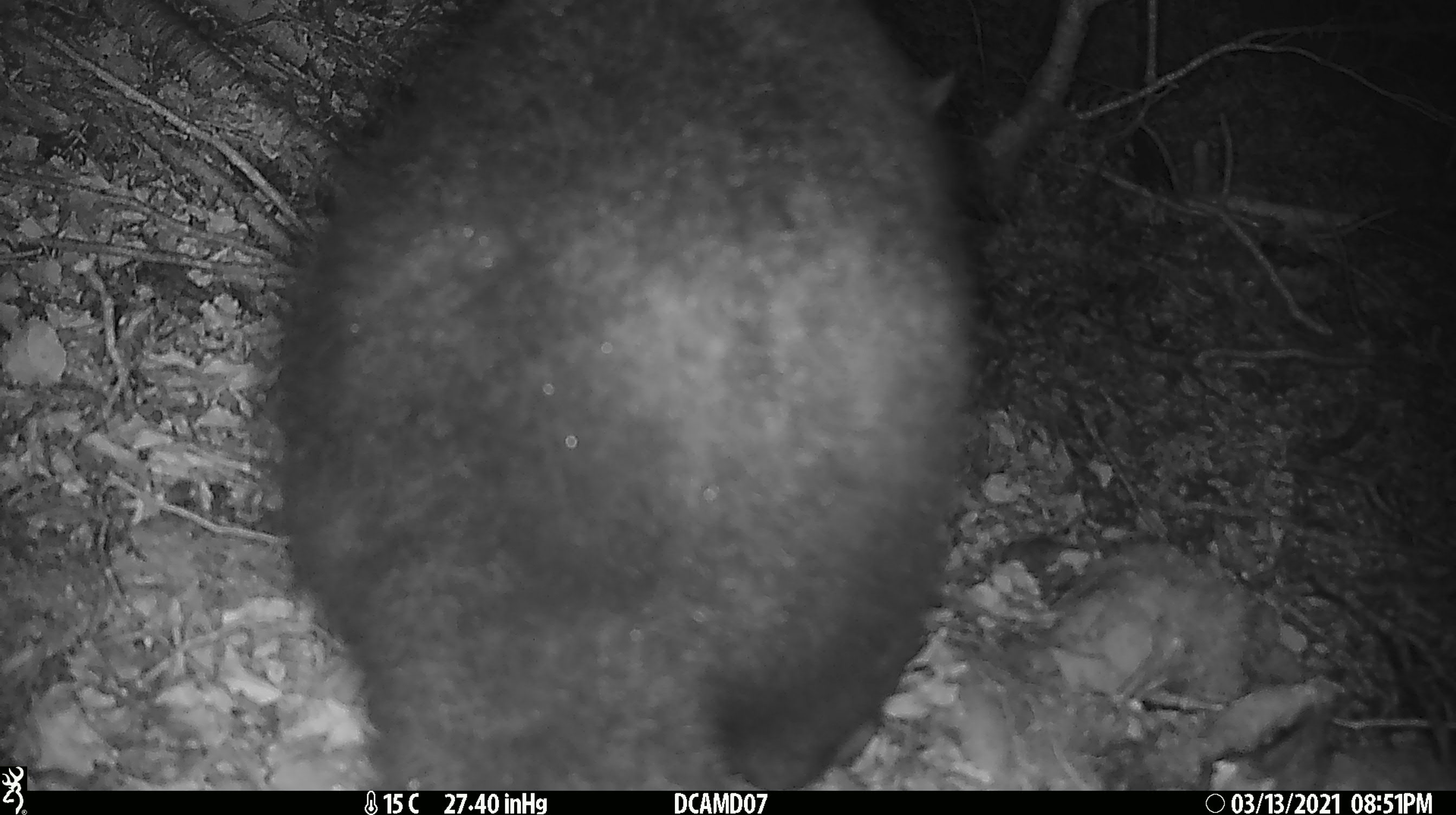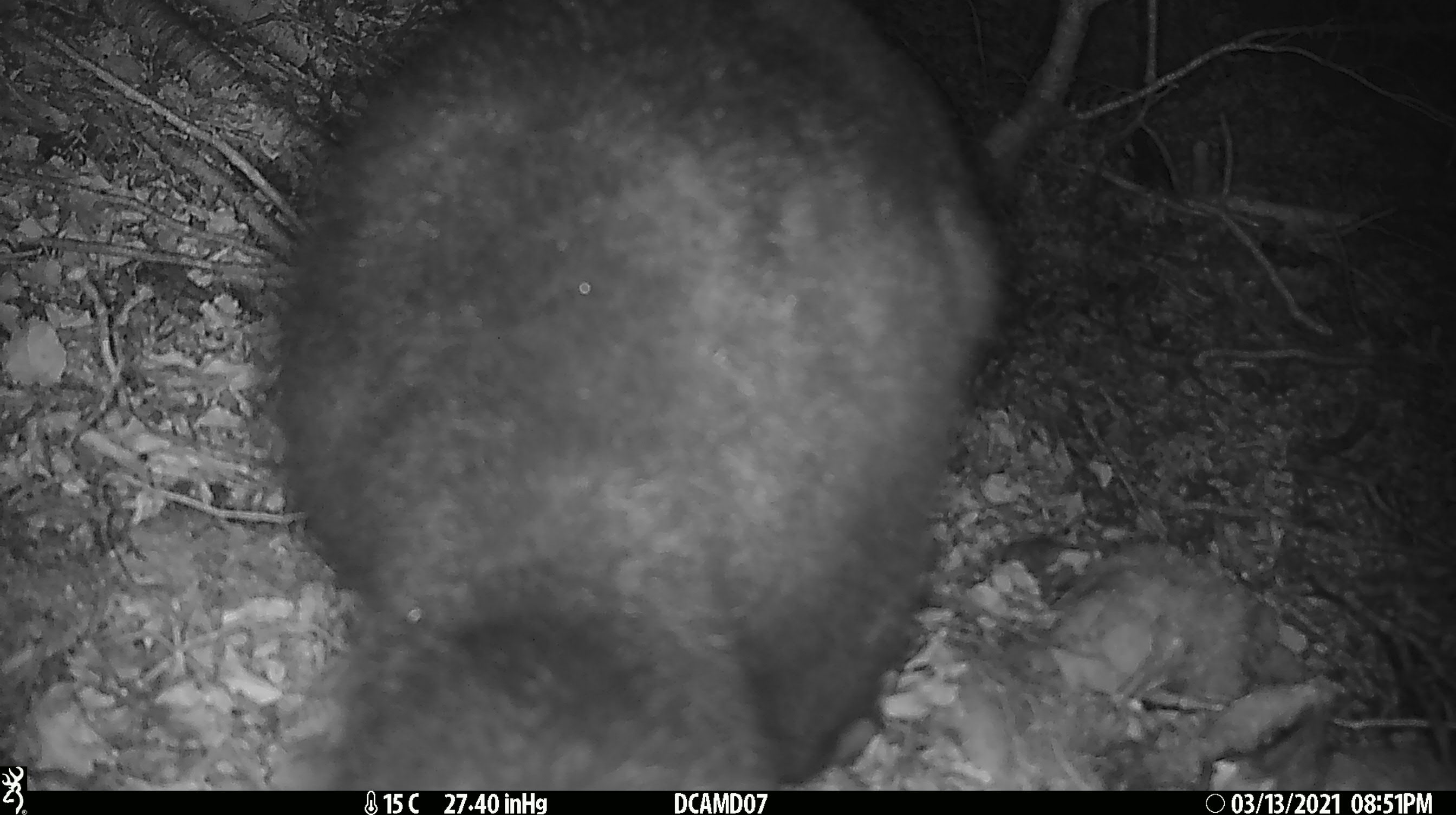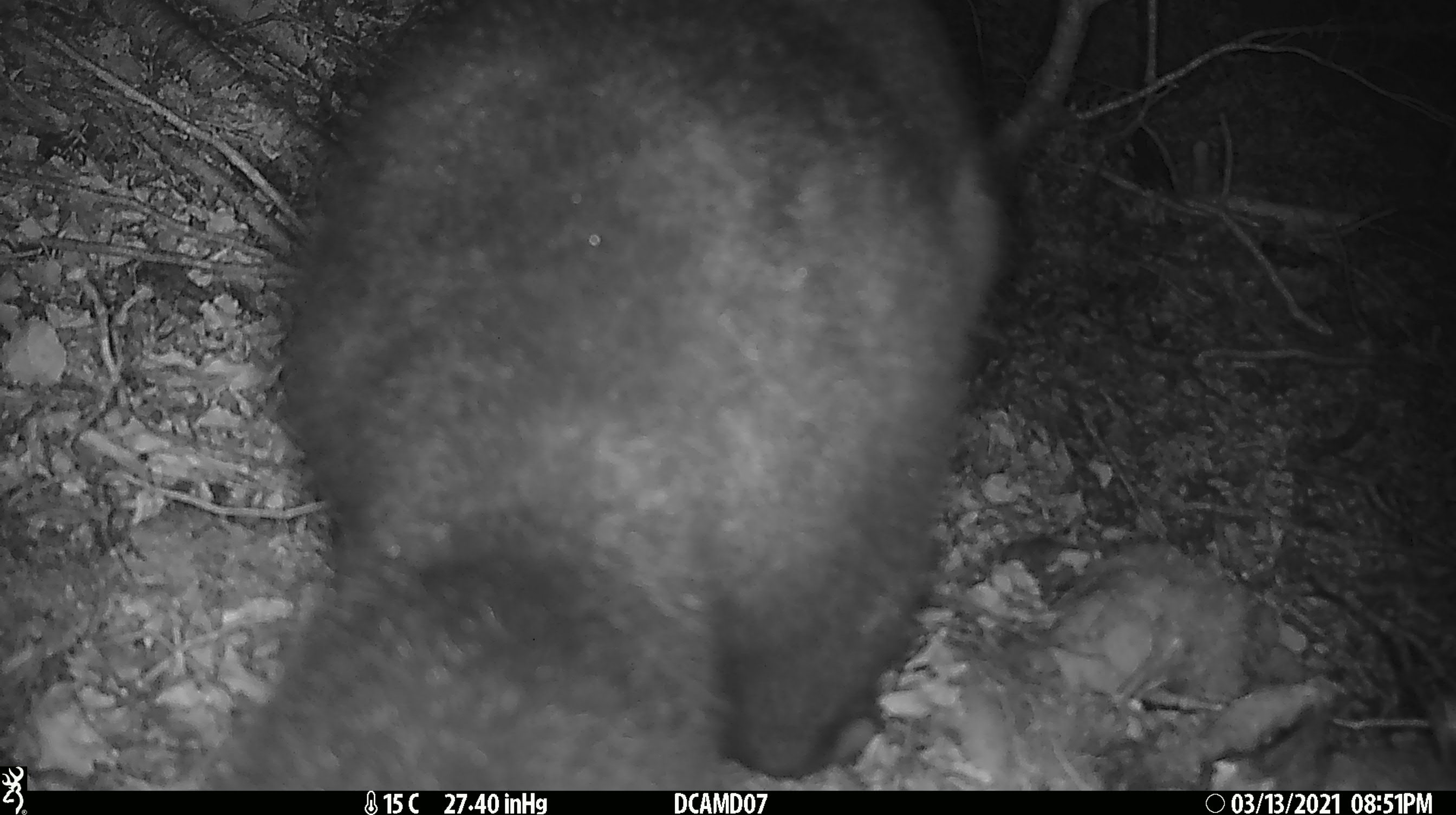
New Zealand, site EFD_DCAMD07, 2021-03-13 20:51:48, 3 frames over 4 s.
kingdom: Animalia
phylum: Chordata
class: Mammalia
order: Diprotodontia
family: Phalangeridae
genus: Trichosurus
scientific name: Trichosurus vulpecula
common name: common brushtail possum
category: possum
Possum (common brushtail possum) (Trichosurus vulpecula).